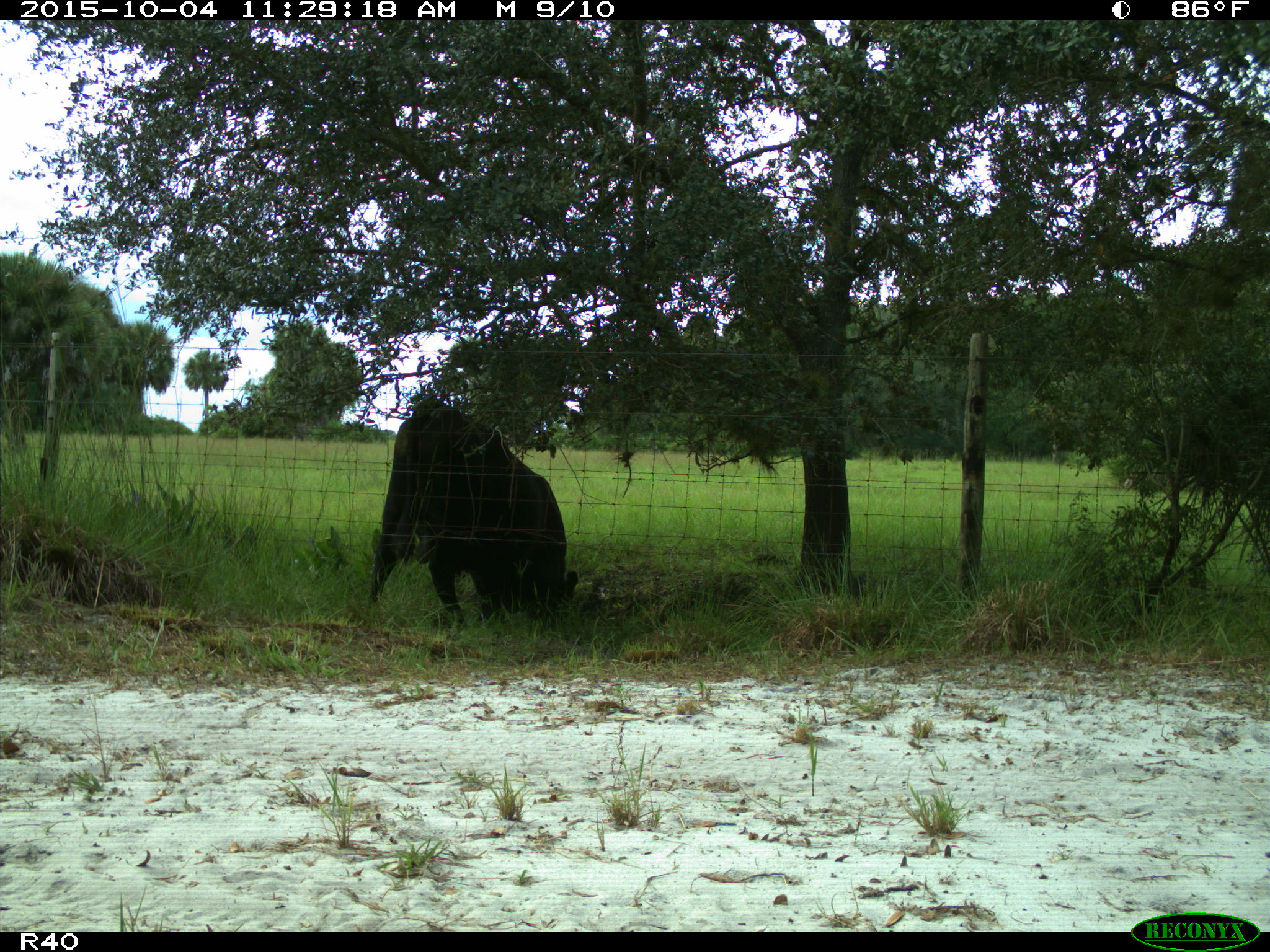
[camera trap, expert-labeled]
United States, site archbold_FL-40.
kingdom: Animalia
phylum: Chordata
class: Mammalia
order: Artiodactyla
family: Bovidae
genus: Bos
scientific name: Bos taurus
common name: domestic cow